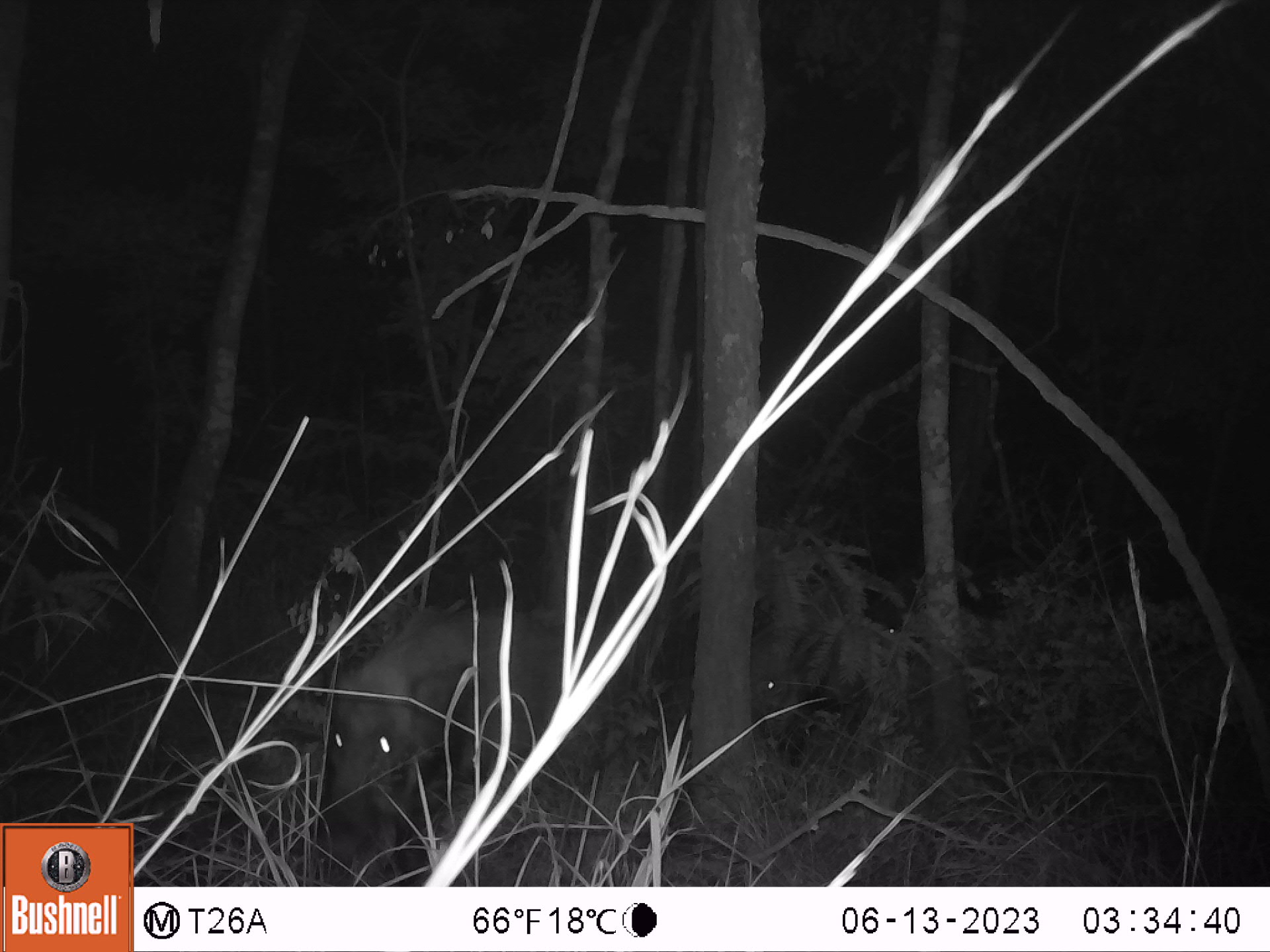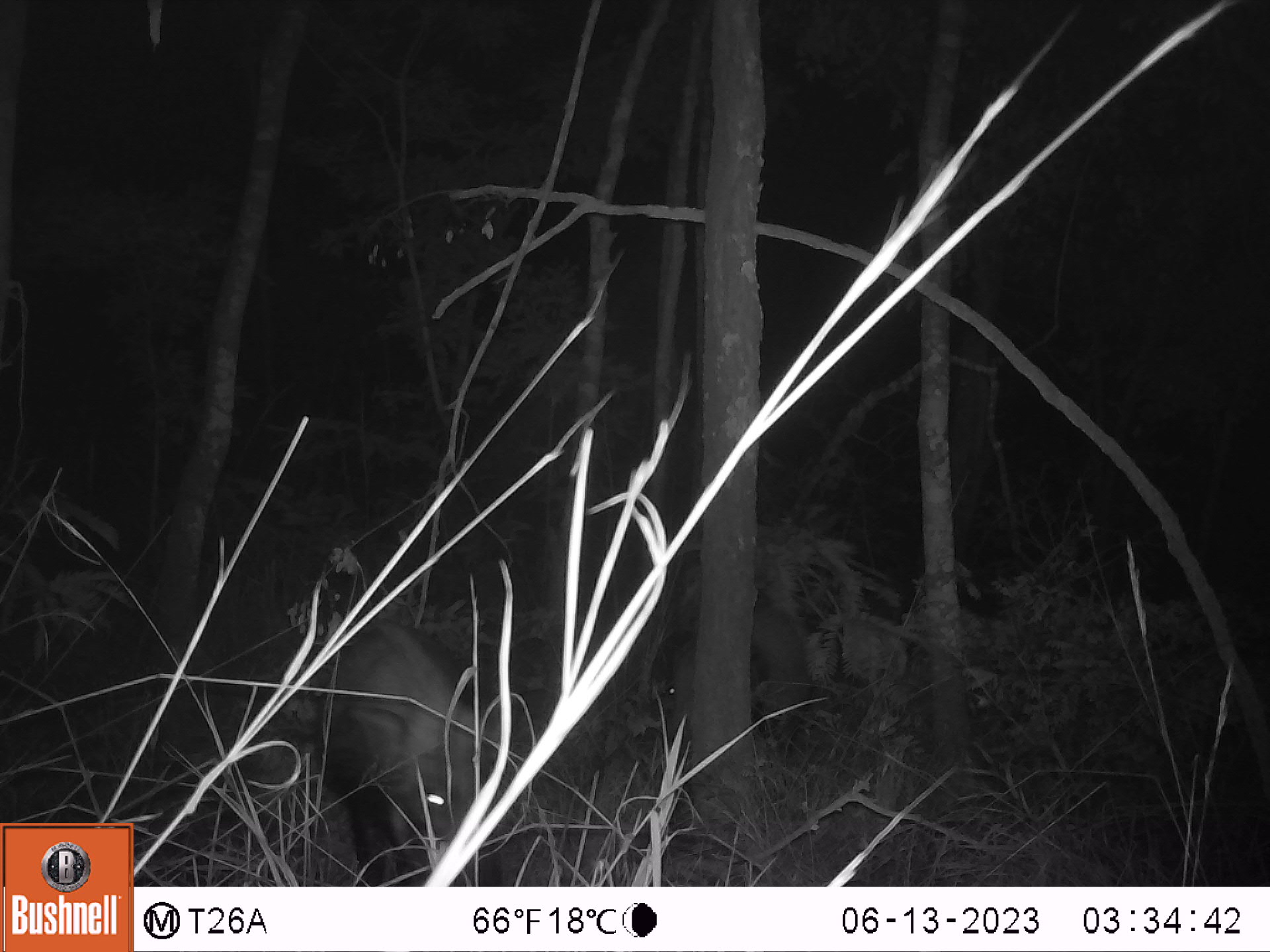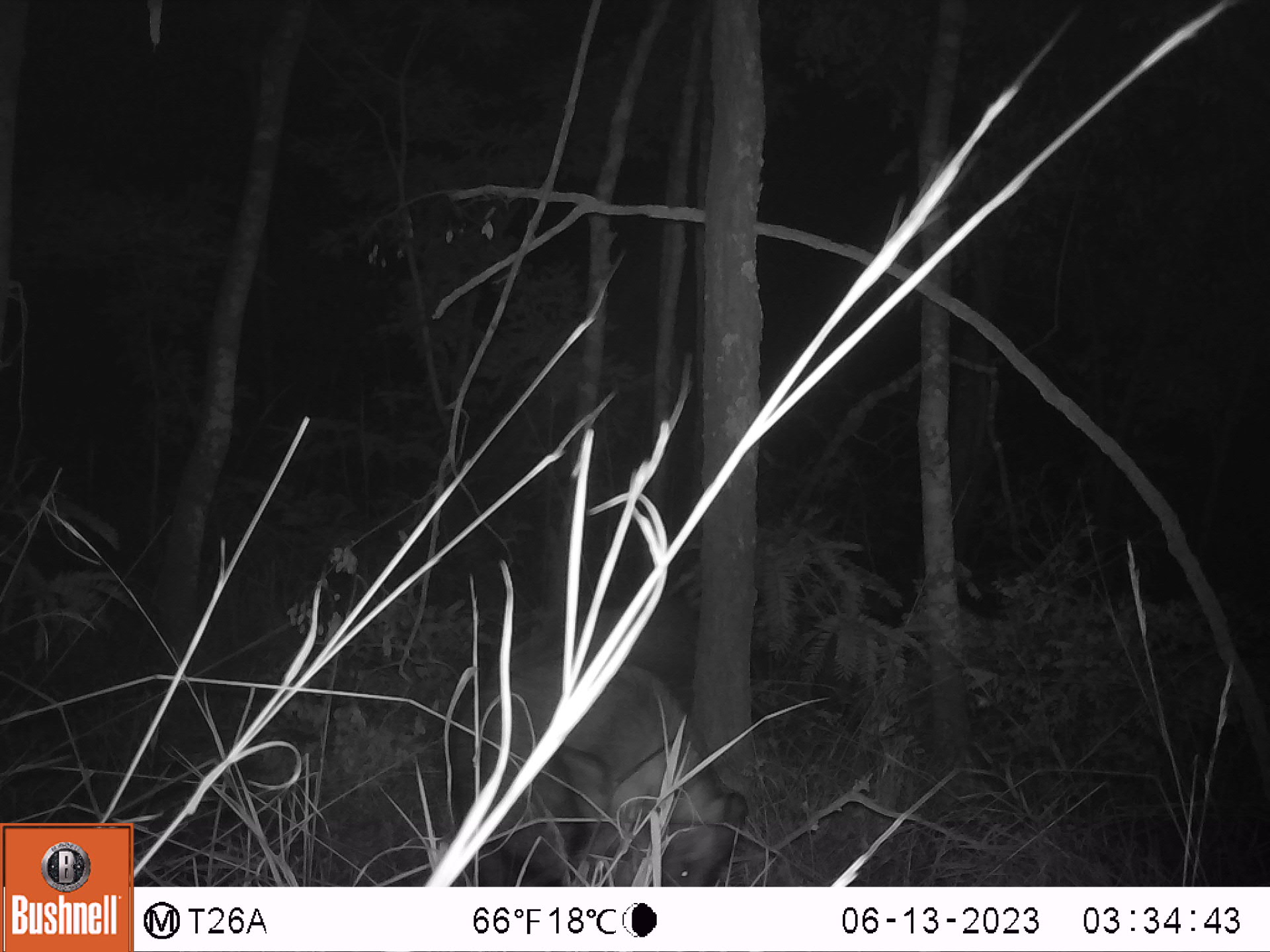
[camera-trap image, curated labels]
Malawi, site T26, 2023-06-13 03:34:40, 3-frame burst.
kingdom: Animalia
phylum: Chordata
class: Mammalia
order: Artiodactyla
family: Suidae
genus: Potamochoerus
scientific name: Potamochoerus larvatus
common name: bushpig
Bushpig (Potamochoerus larvatus), count 2.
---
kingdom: Animalia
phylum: Chordata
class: Mammalia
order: Artiodactyla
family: Bovidae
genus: Tragelaphus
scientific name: Tragelaphus sylvaticus sylvaticus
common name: cape bushbuck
Cape bushbuck (Tragelaphus sylvaticus sylvaticus), count 1.